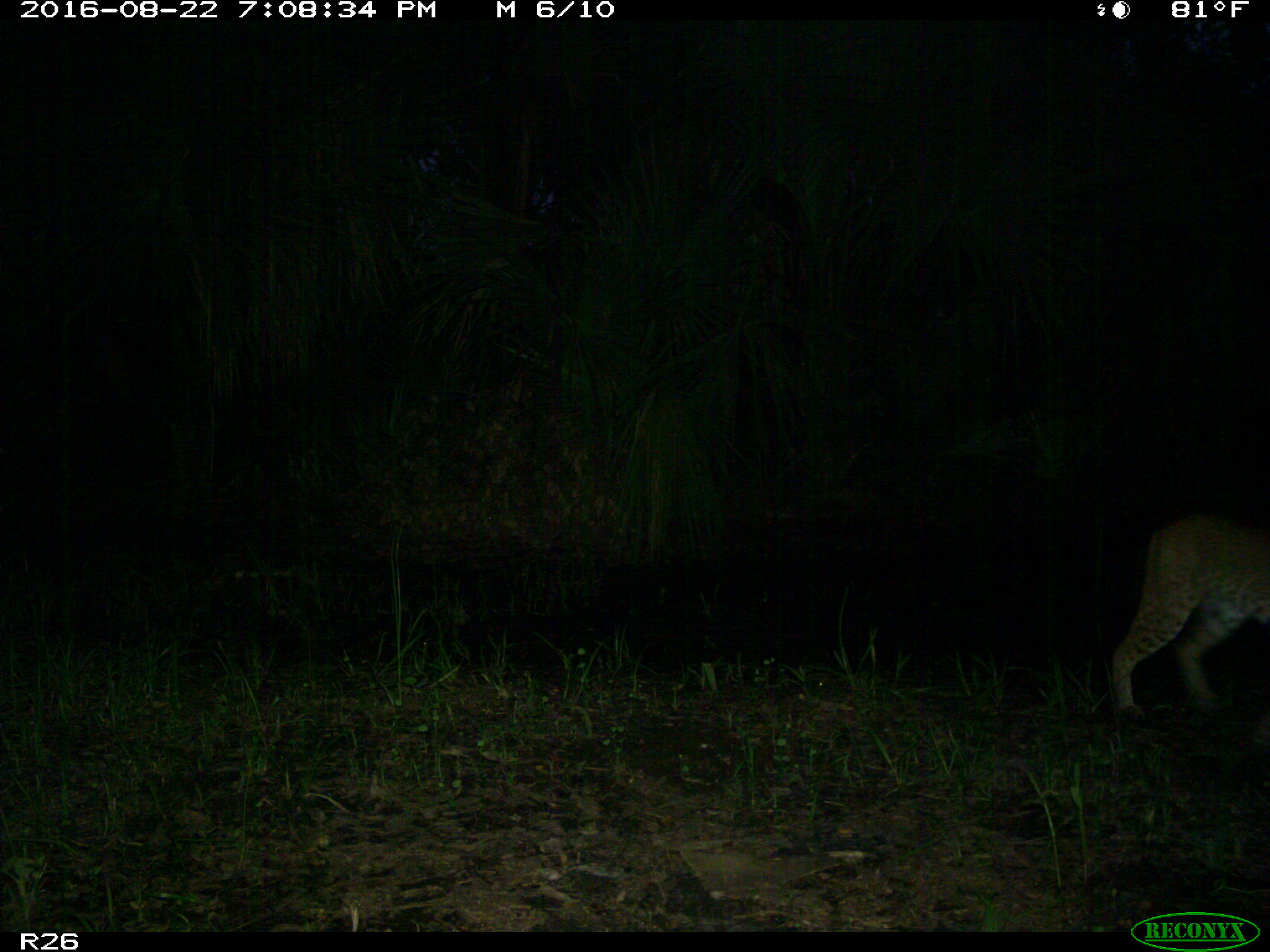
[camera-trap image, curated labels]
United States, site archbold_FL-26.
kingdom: Animalia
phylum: Chordata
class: Mammalia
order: Carnivora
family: Felidae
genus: Lynx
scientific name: Lynx rufus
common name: bobcat